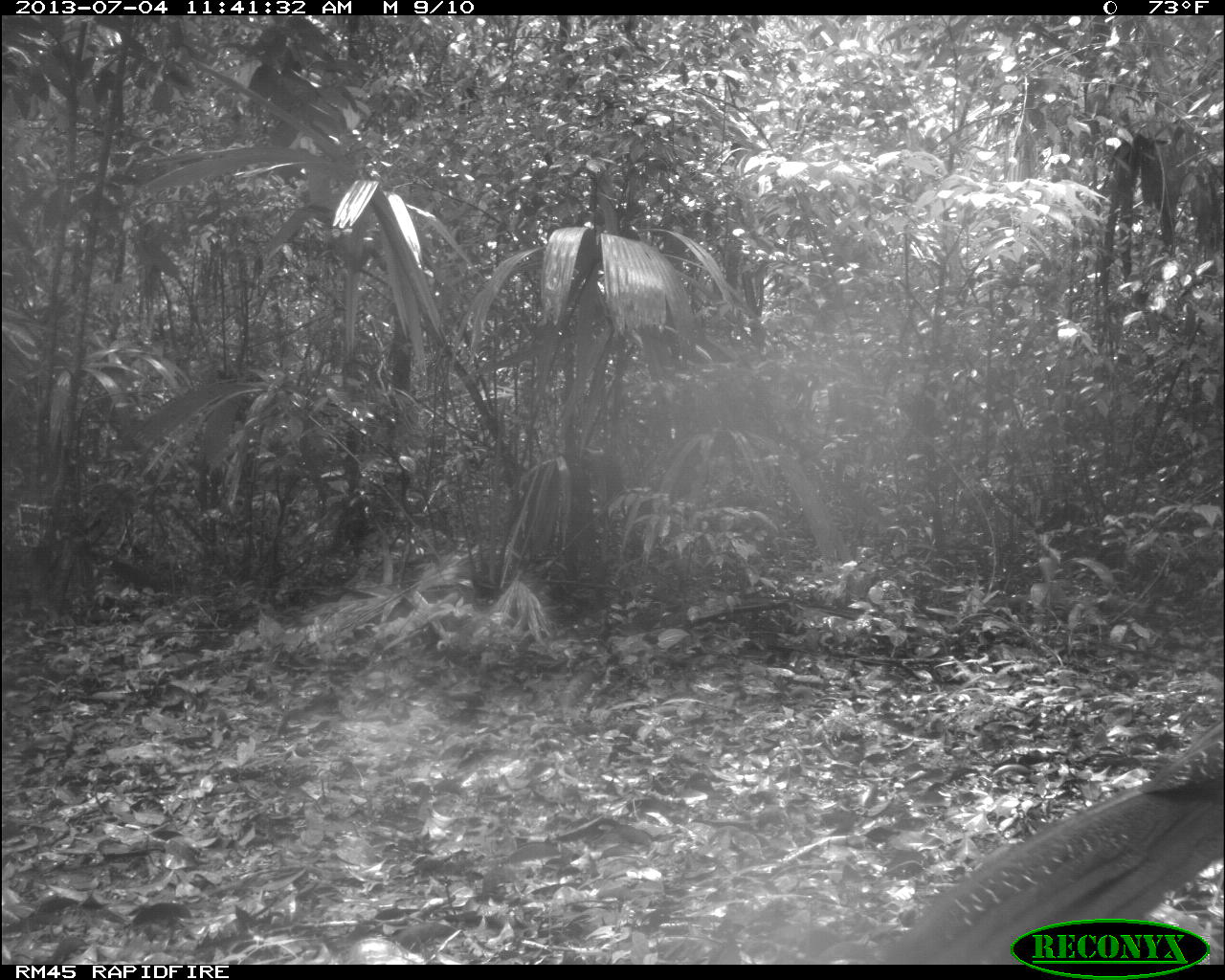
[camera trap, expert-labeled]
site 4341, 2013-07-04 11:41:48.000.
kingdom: Animalia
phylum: Chordata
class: Aves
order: Galliformes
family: Cracidae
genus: Crax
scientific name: Crax rubra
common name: great curassow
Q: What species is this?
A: Crax rubra (great curassow).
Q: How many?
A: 1.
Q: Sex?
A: Female.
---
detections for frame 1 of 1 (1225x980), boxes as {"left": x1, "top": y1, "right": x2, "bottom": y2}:
crax rubra: {"left": 865, "top": 720, "right": 1225, "bottom": 962}